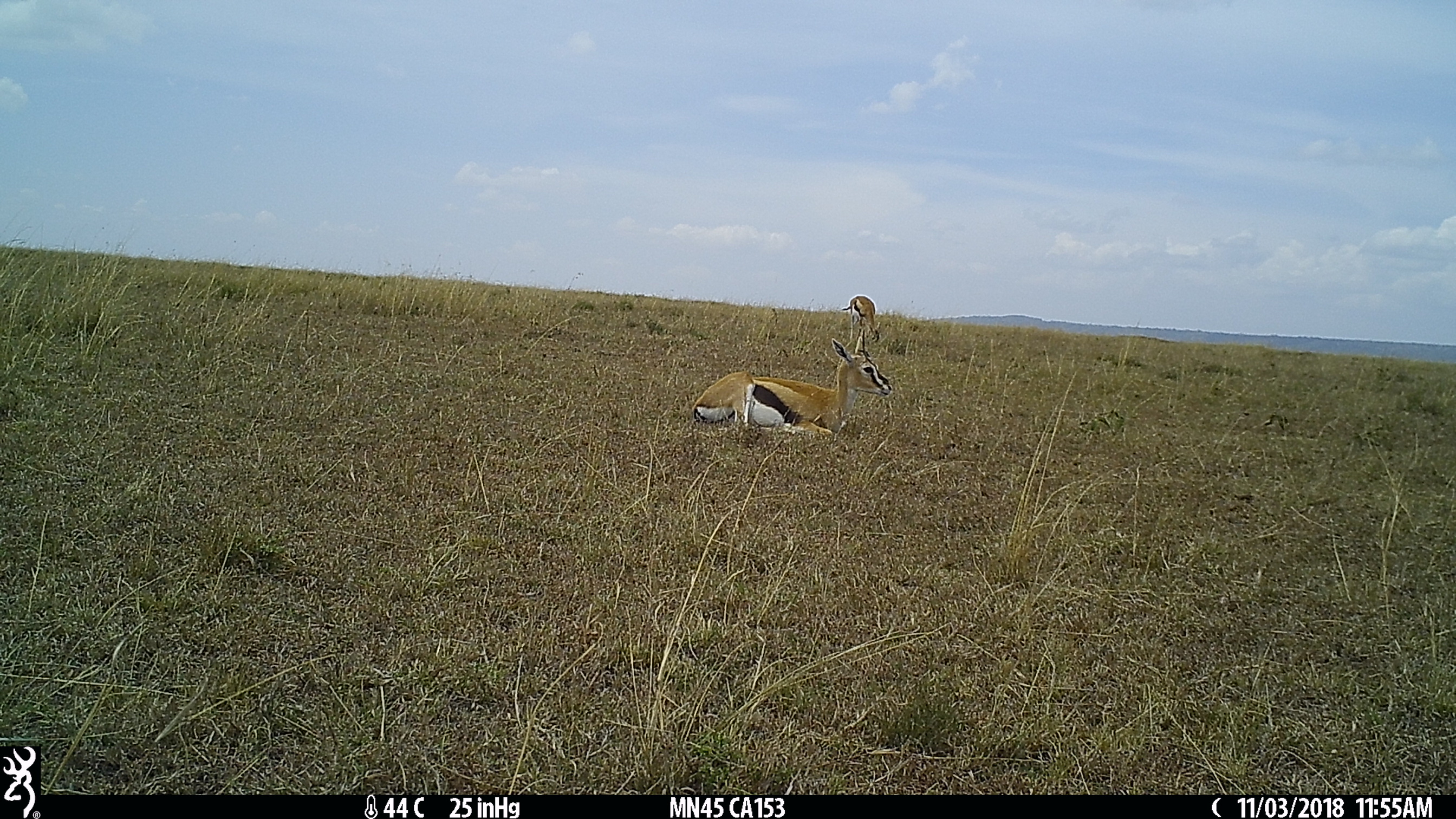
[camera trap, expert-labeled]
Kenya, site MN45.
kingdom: Animalia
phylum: Chordata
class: Mammalia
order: Artiodactyla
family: Bovidae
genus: Eudorcas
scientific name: Eudorcas thomsonii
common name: thomon's gazelle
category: gazelle thomsons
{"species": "gazelle thomsons (thomon's gazelle) (Eudorcas thomsonii)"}